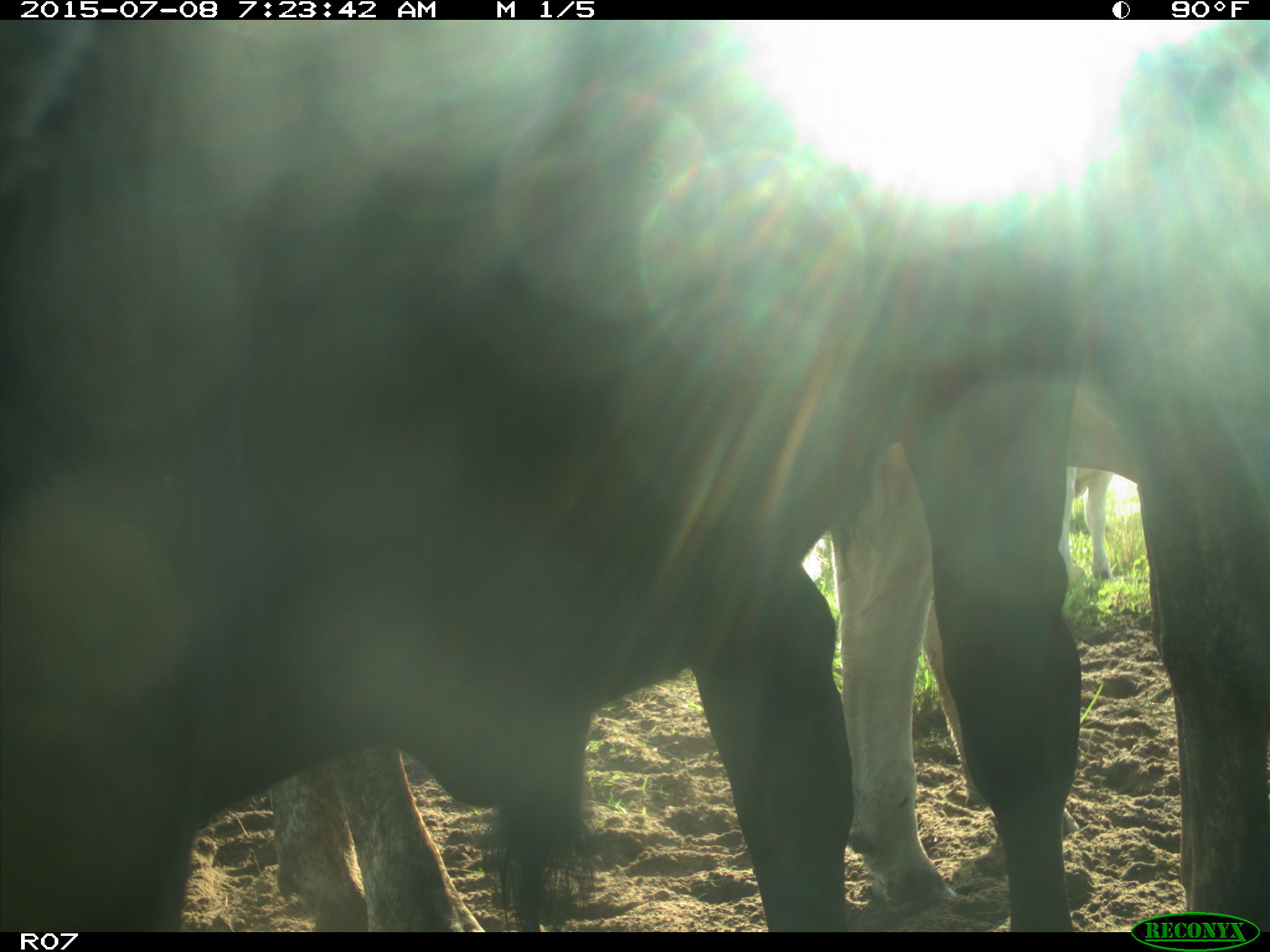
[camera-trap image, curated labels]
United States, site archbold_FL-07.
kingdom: Animalia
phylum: Chordata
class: Mammalia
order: Artiodactyla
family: Bovidae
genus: Bos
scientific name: Bos taurus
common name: domestic cow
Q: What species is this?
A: Bos taurus (domestic cow).